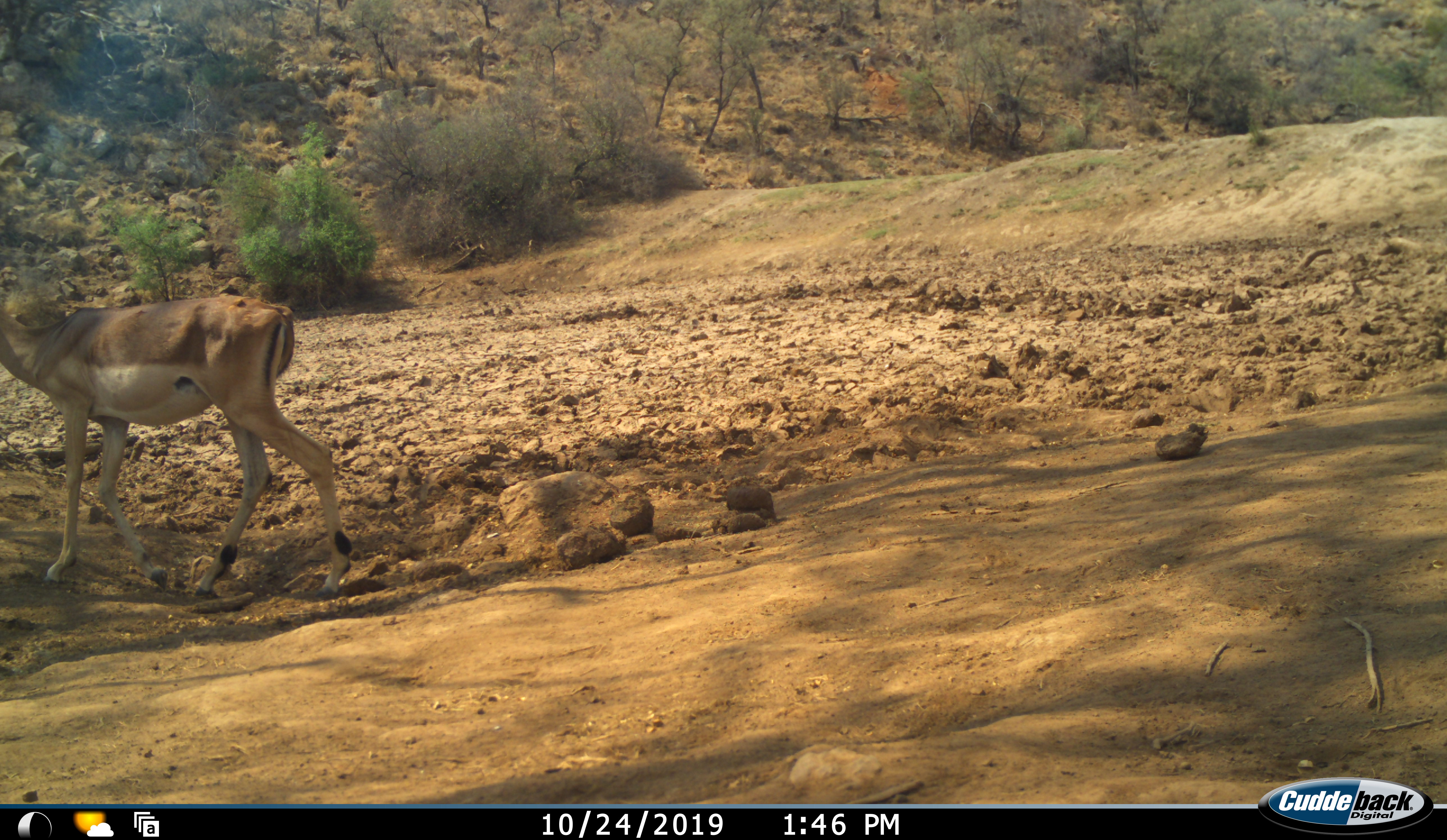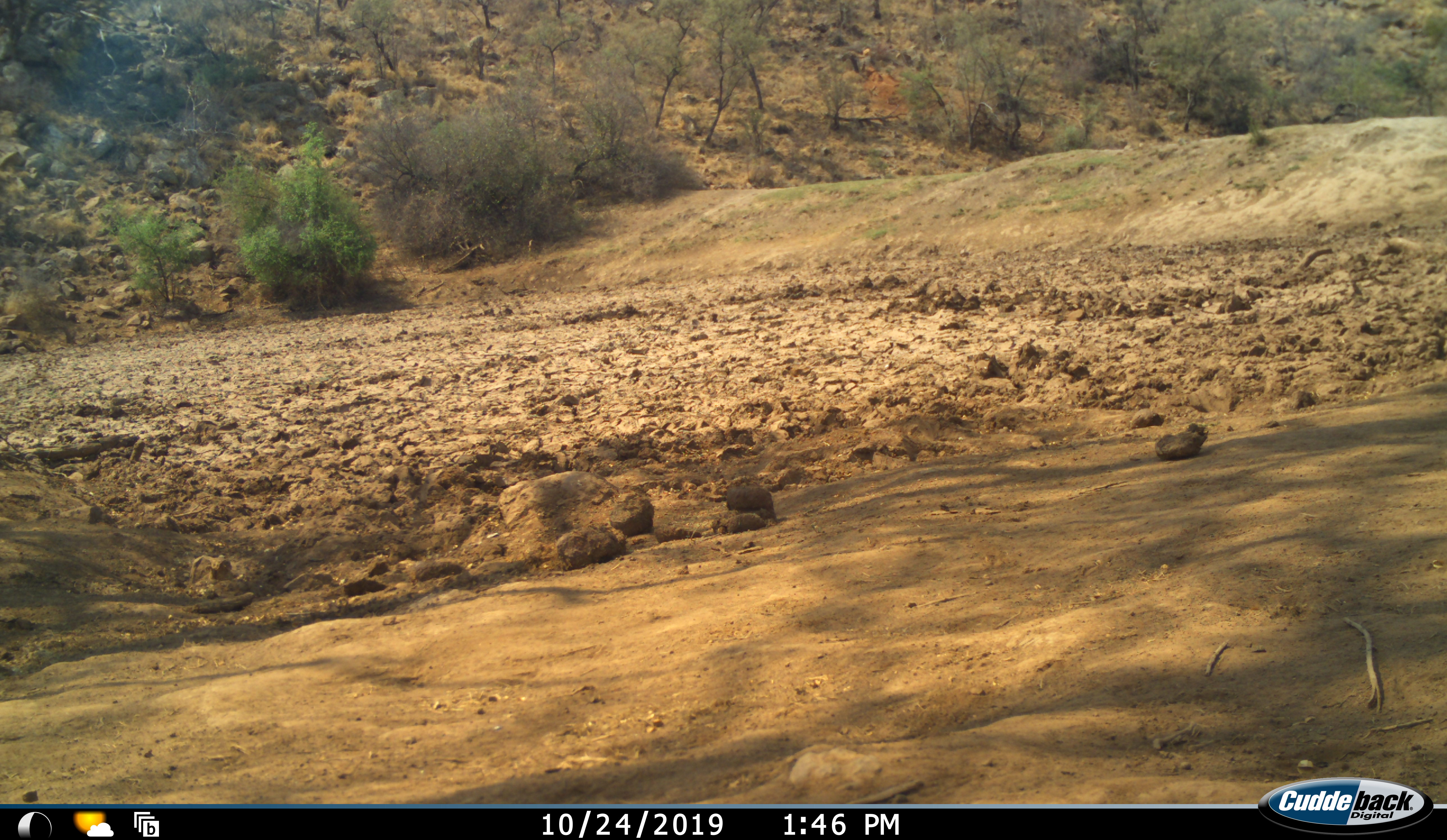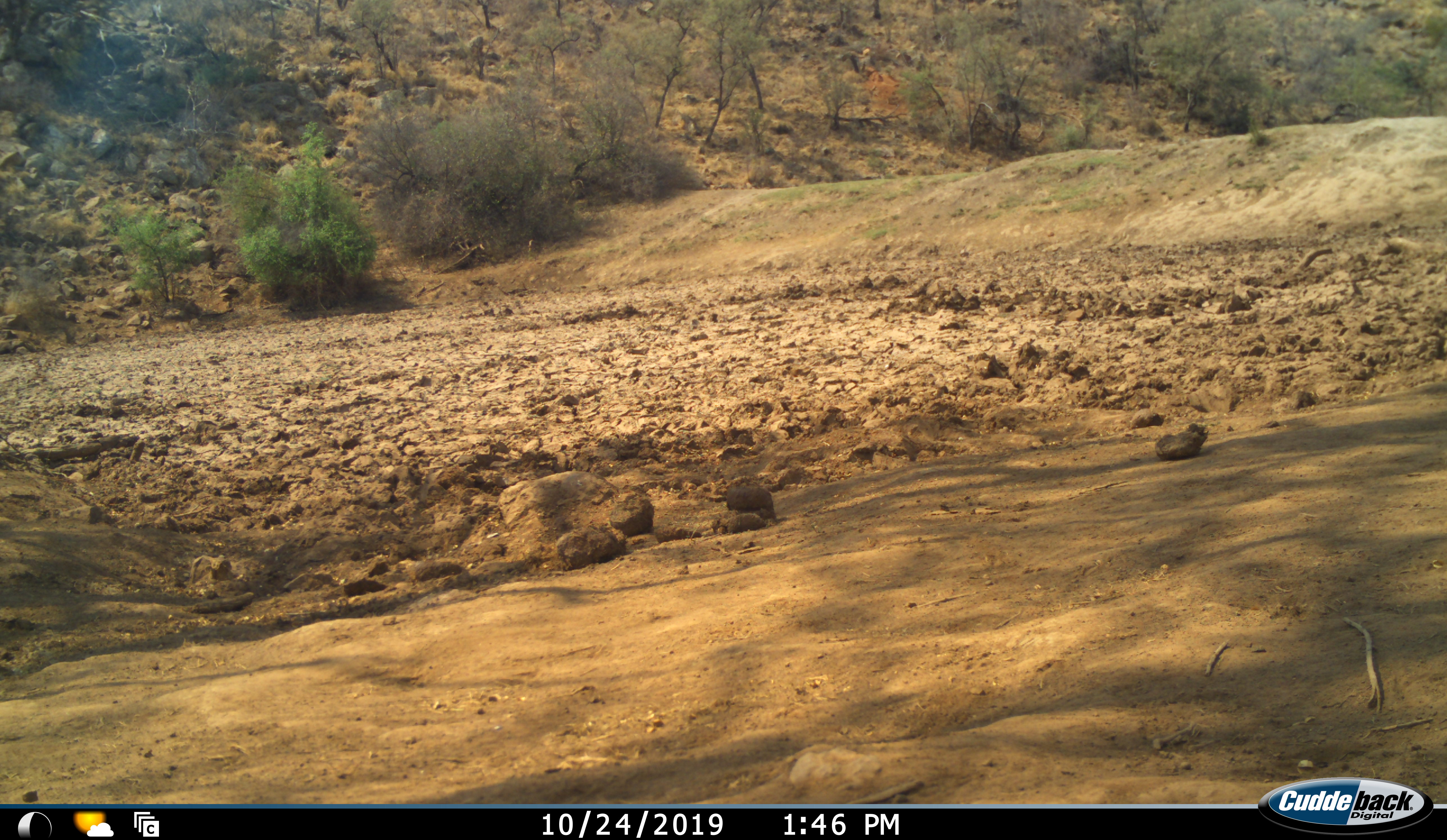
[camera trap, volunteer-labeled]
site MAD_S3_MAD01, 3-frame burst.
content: unidentified animal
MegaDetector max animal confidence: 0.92